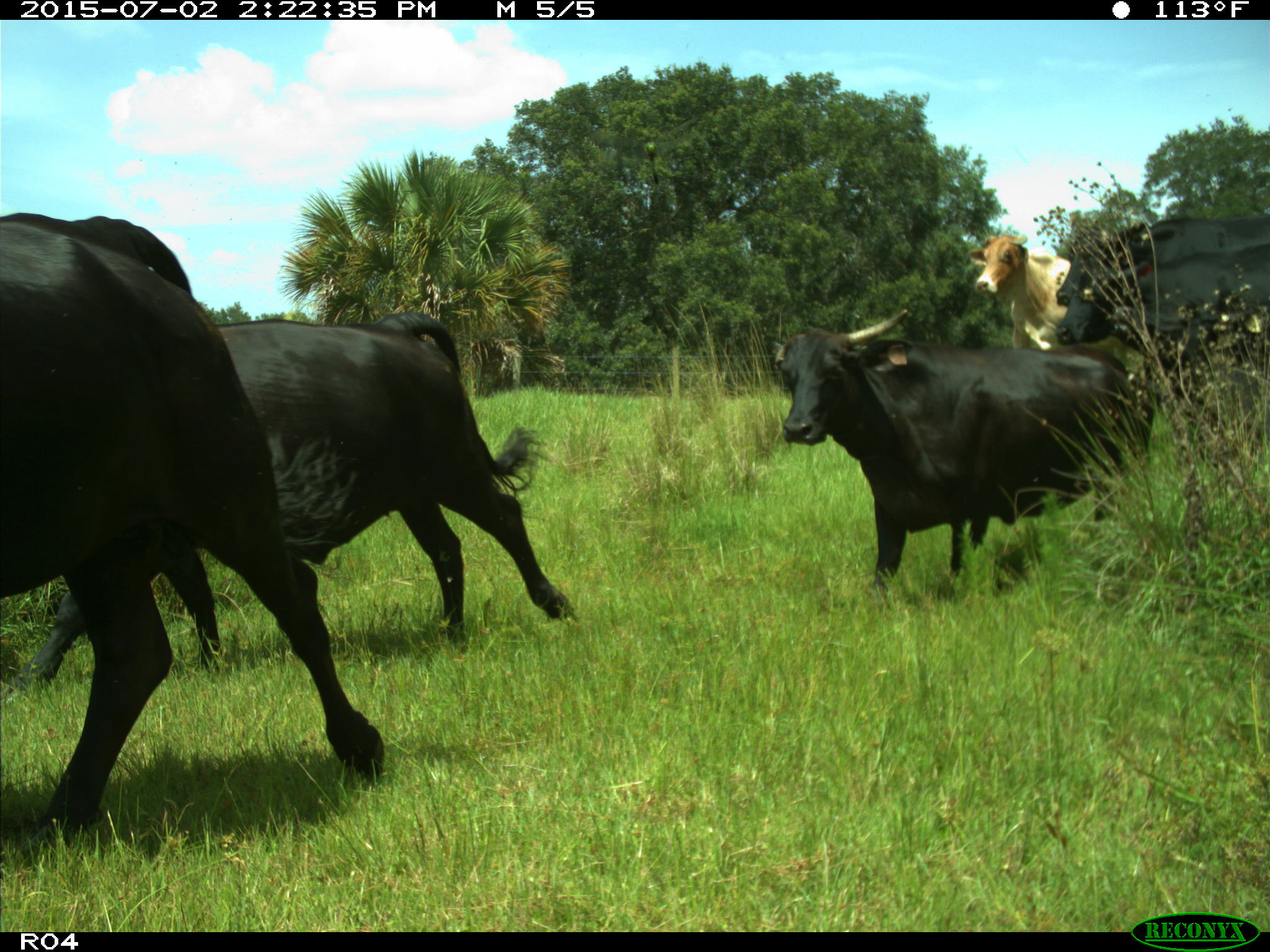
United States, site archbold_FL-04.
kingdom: Animalia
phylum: Chordata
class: Mammalia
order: Artiodactyla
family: Bovidae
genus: Bos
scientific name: Bos taurus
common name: domestic cow